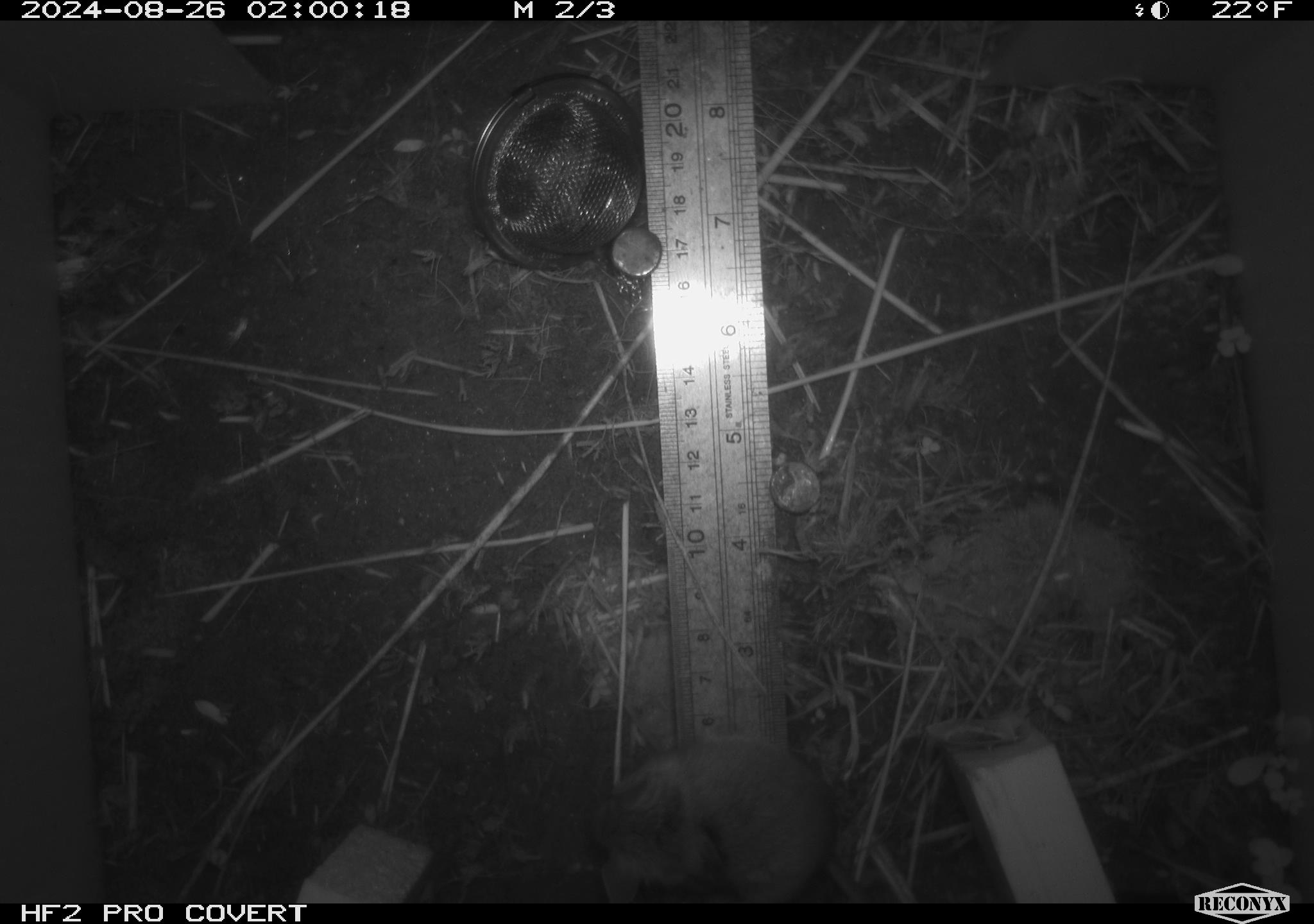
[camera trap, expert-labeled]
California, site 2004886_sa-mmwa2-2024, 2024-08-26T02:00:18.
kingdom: Animalia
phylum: Chordata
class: Mammalia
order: Rodentia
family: Cricetidae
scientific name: Arvicolinae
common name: voles, lemmings, and muskrats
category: arvicolinae subfamily